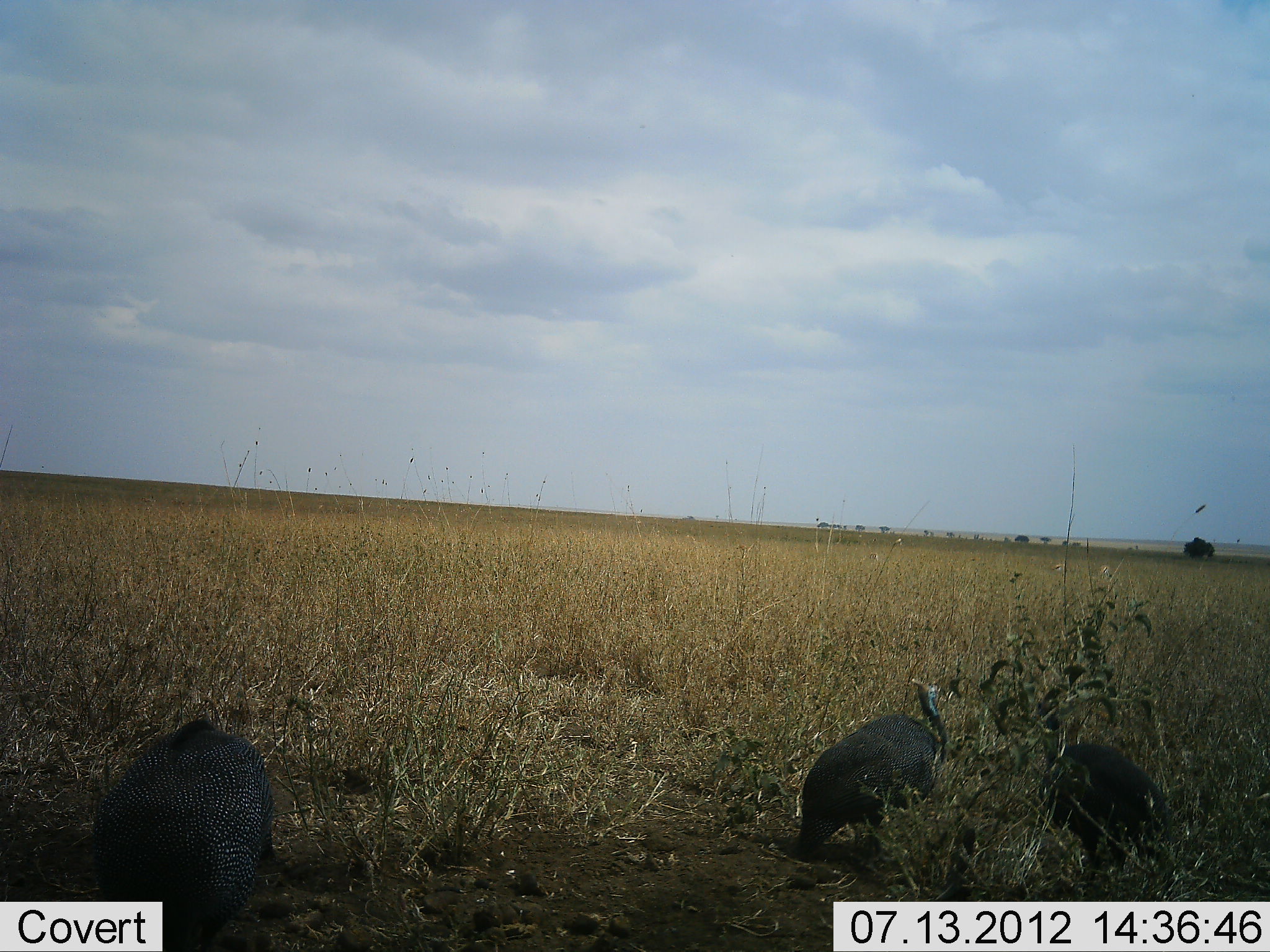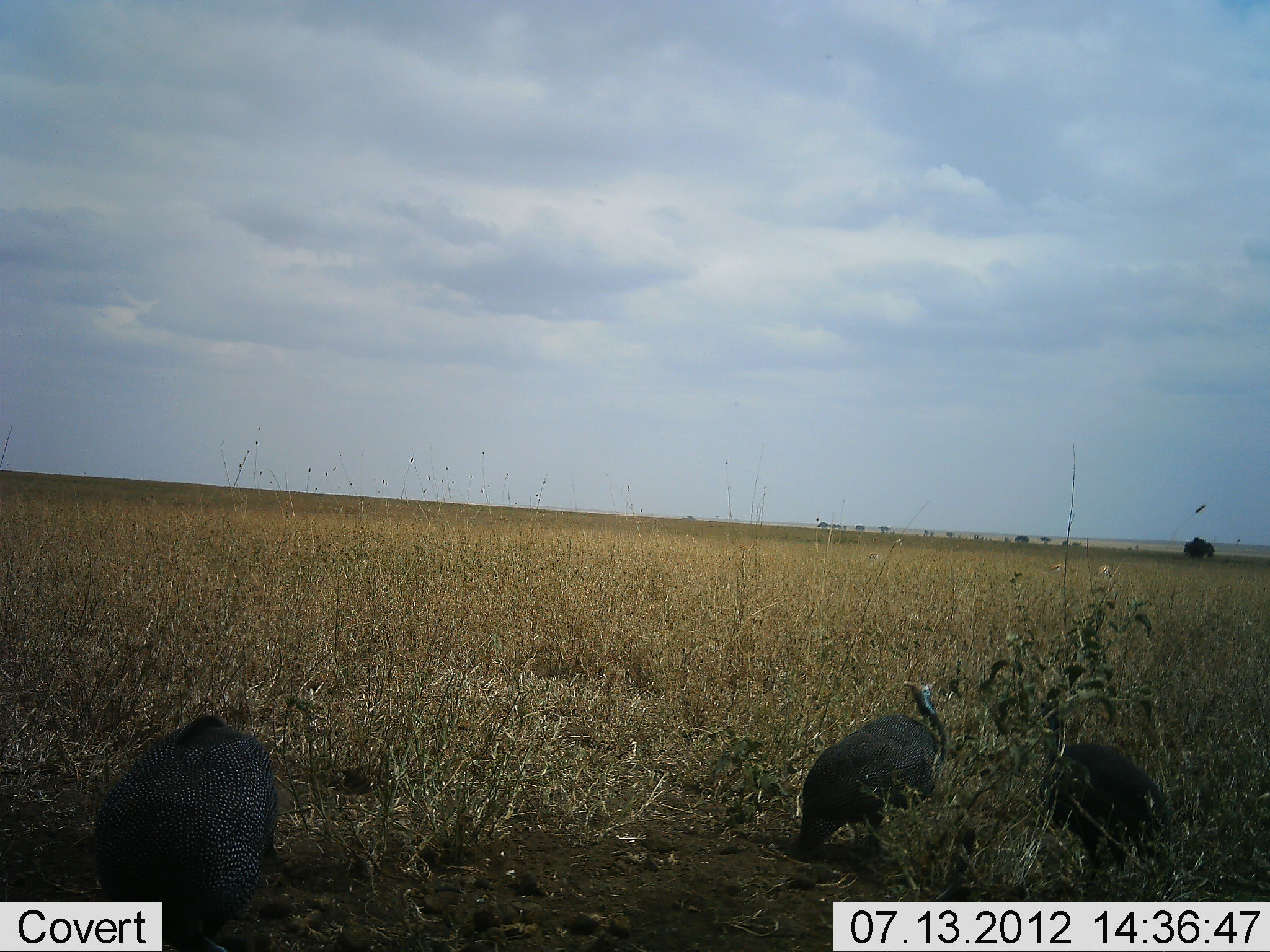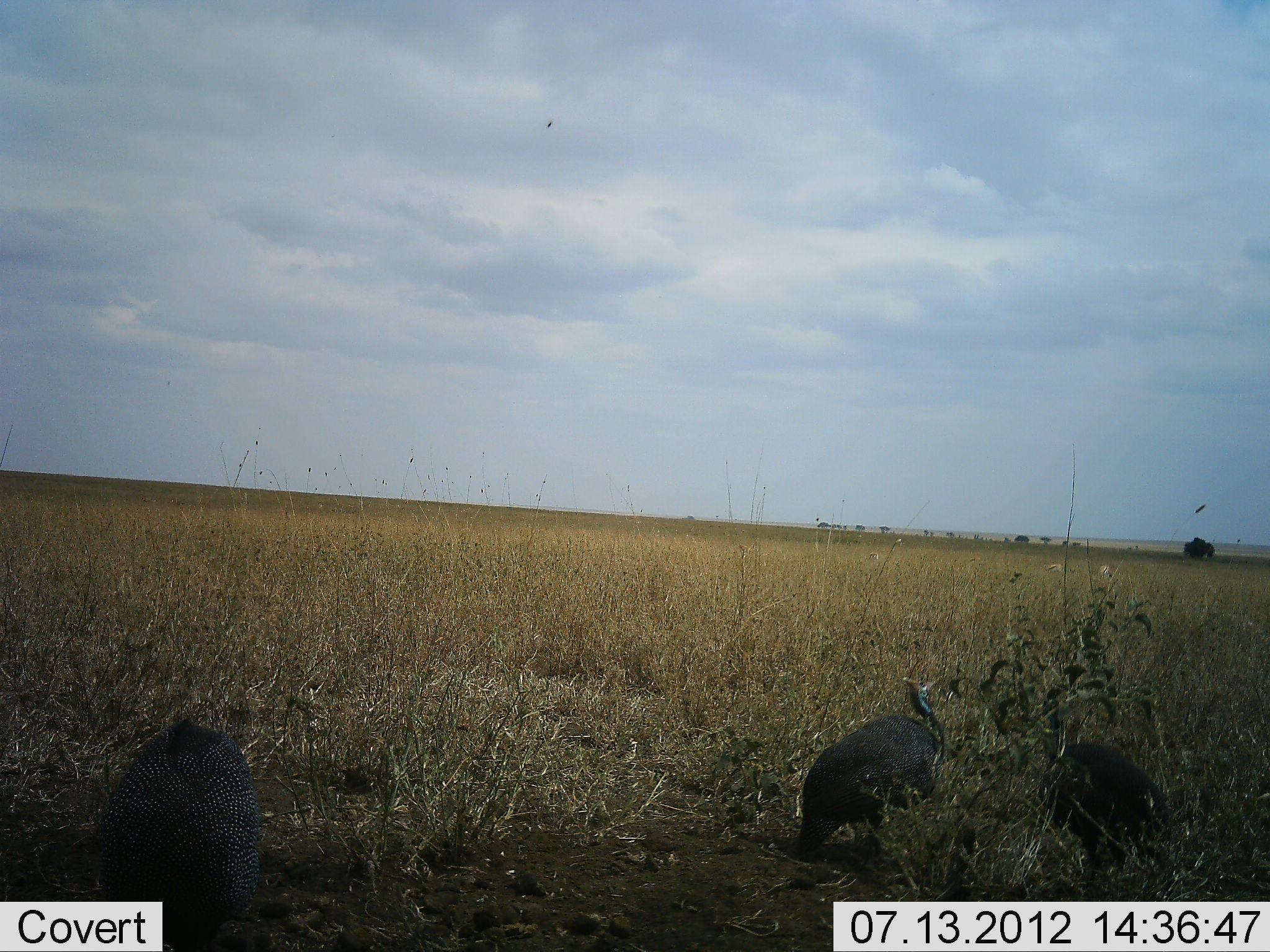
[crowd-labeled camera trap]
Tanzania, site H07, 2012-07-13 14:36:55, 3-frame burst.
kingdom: Animalia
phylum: Chordata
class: Aves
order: Galliformes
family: Numididae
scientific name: Numididae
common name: guinea fowl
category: guineafowl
Guineafowl (guinea fowl) (Numididae), count 3. Behavior (volunteer vote fractions): standing 90%, resting 0%, moving 0%, interacting 0%. Young present (vote fraction): 0%. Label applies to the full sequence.